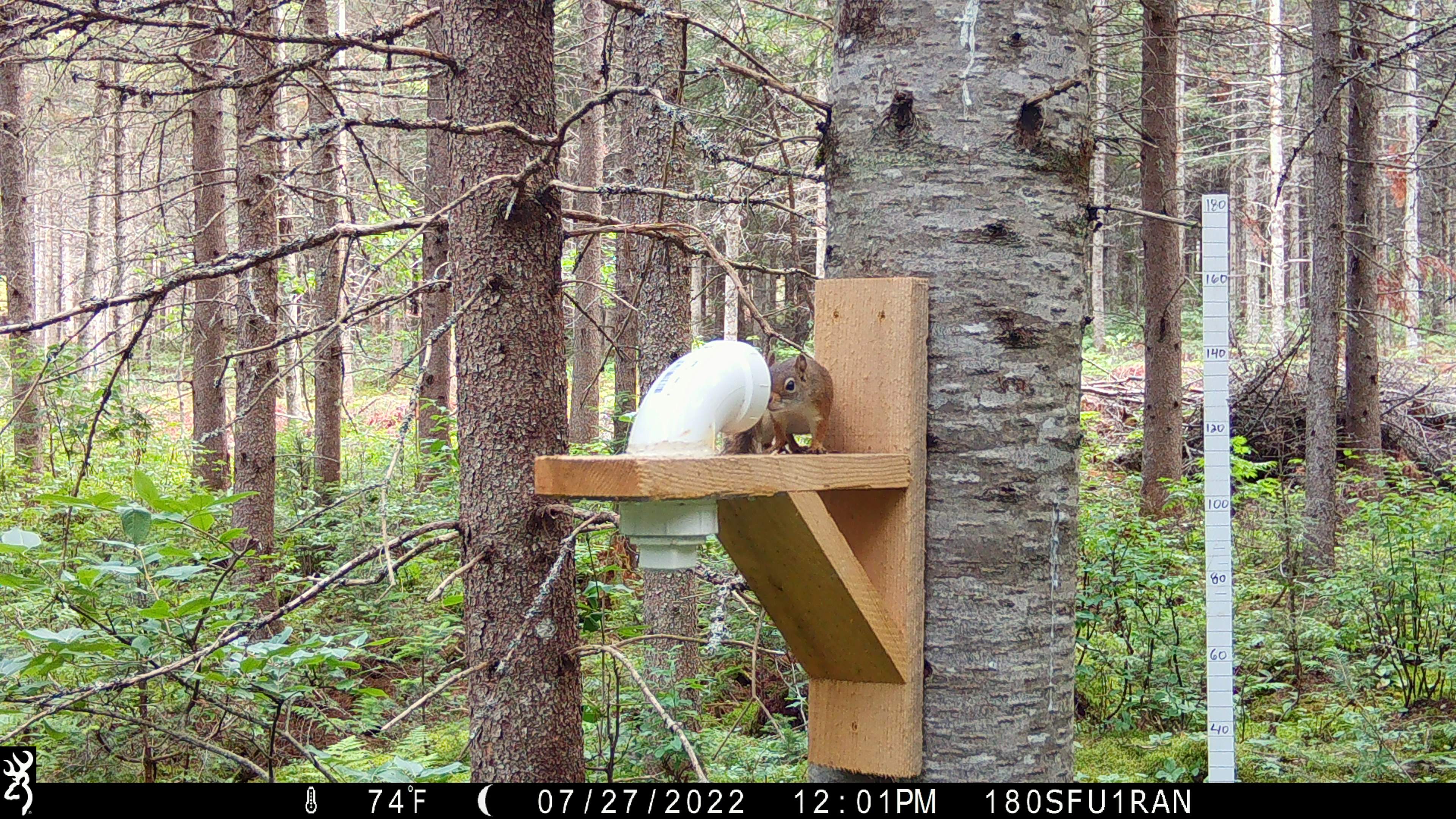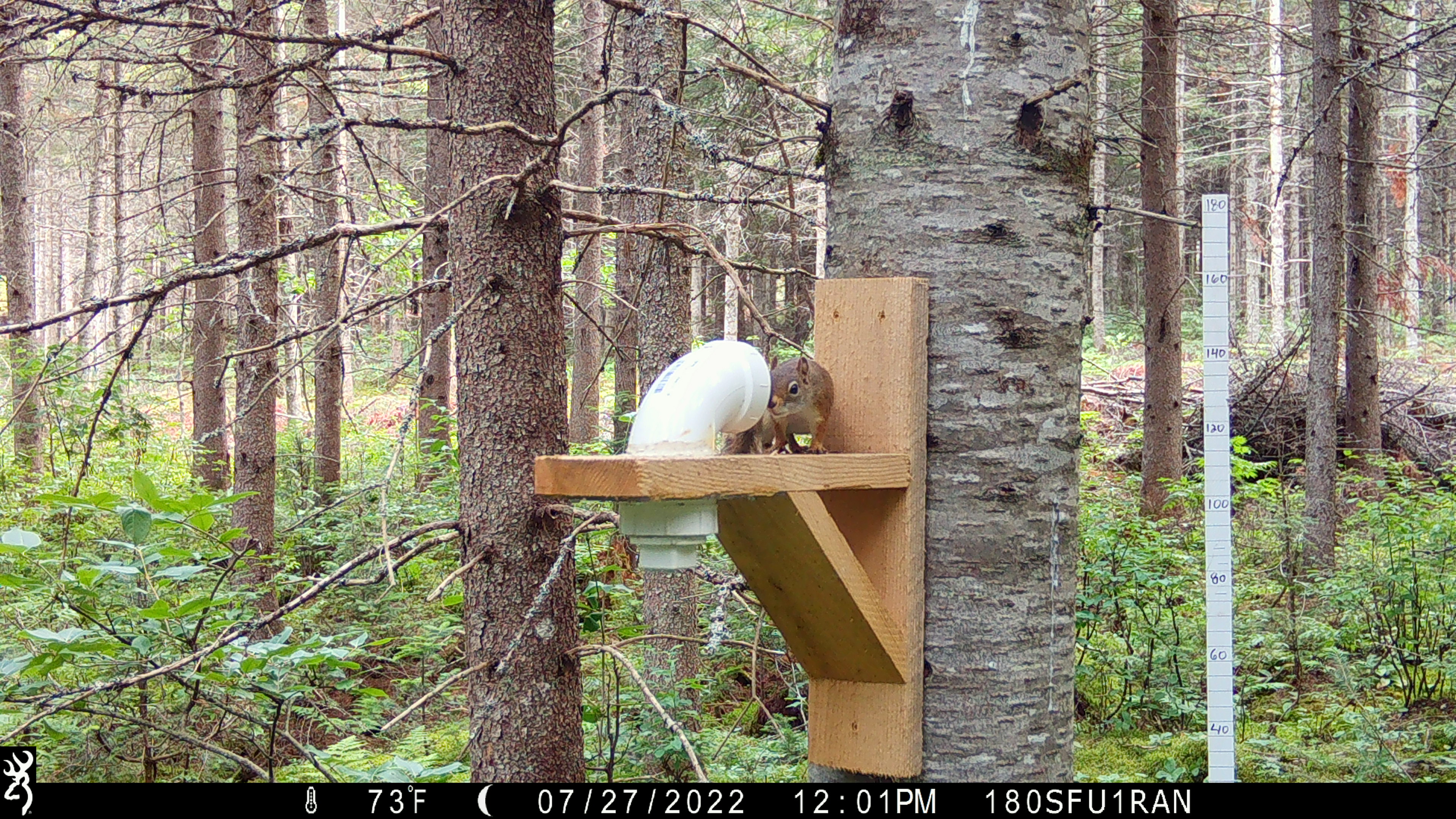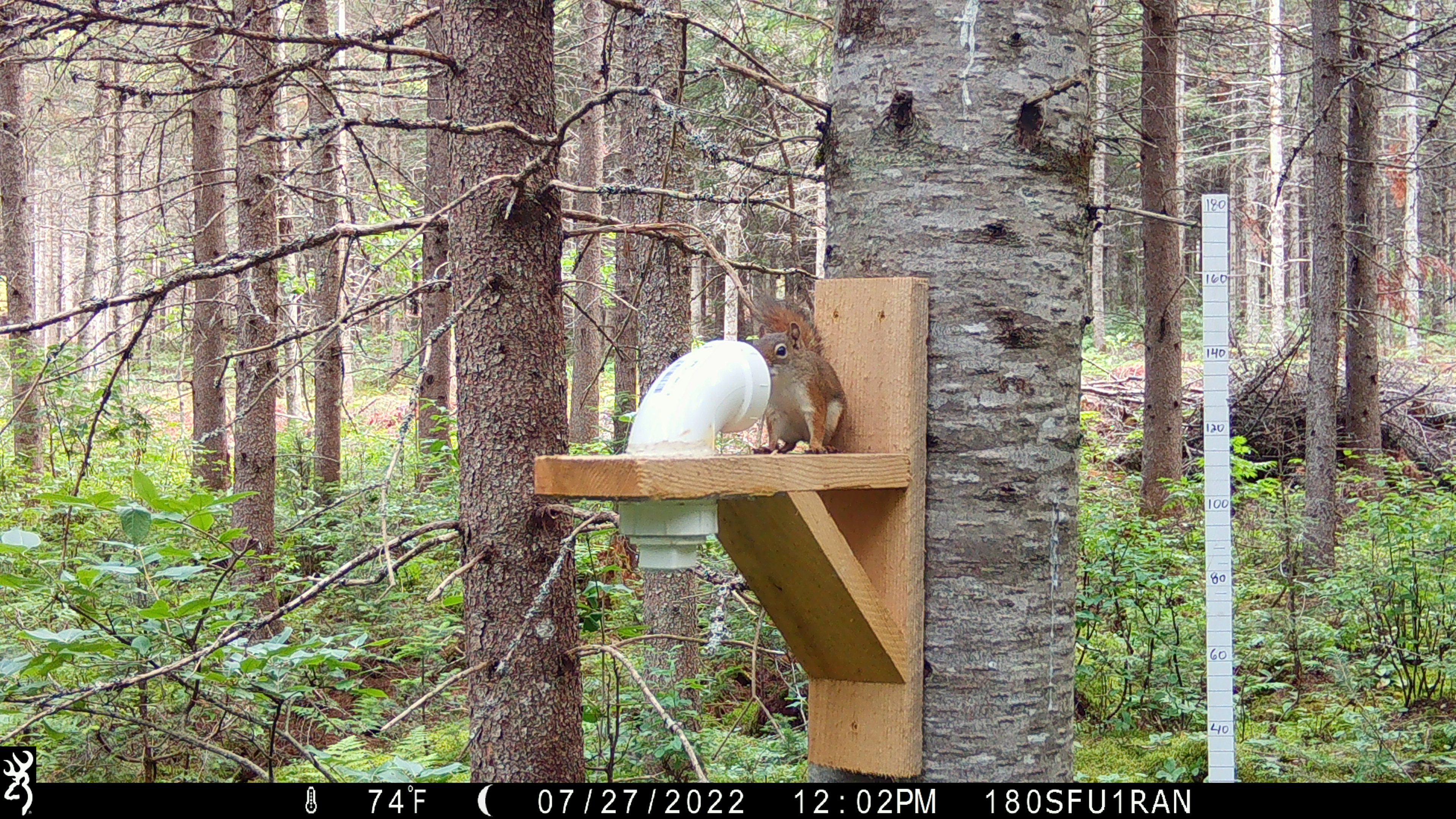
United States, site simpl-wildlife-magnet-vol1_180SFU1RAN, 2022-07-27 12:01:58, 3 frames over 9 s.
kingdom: Animalia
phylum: Chordata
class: Mammalia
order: Rodentia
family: Sciuridae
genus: Tamiasciurus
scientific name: Tamiasciurus hudsonicus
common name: red squirrel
Red squirrel (Tamiasciurus hudsonicus).